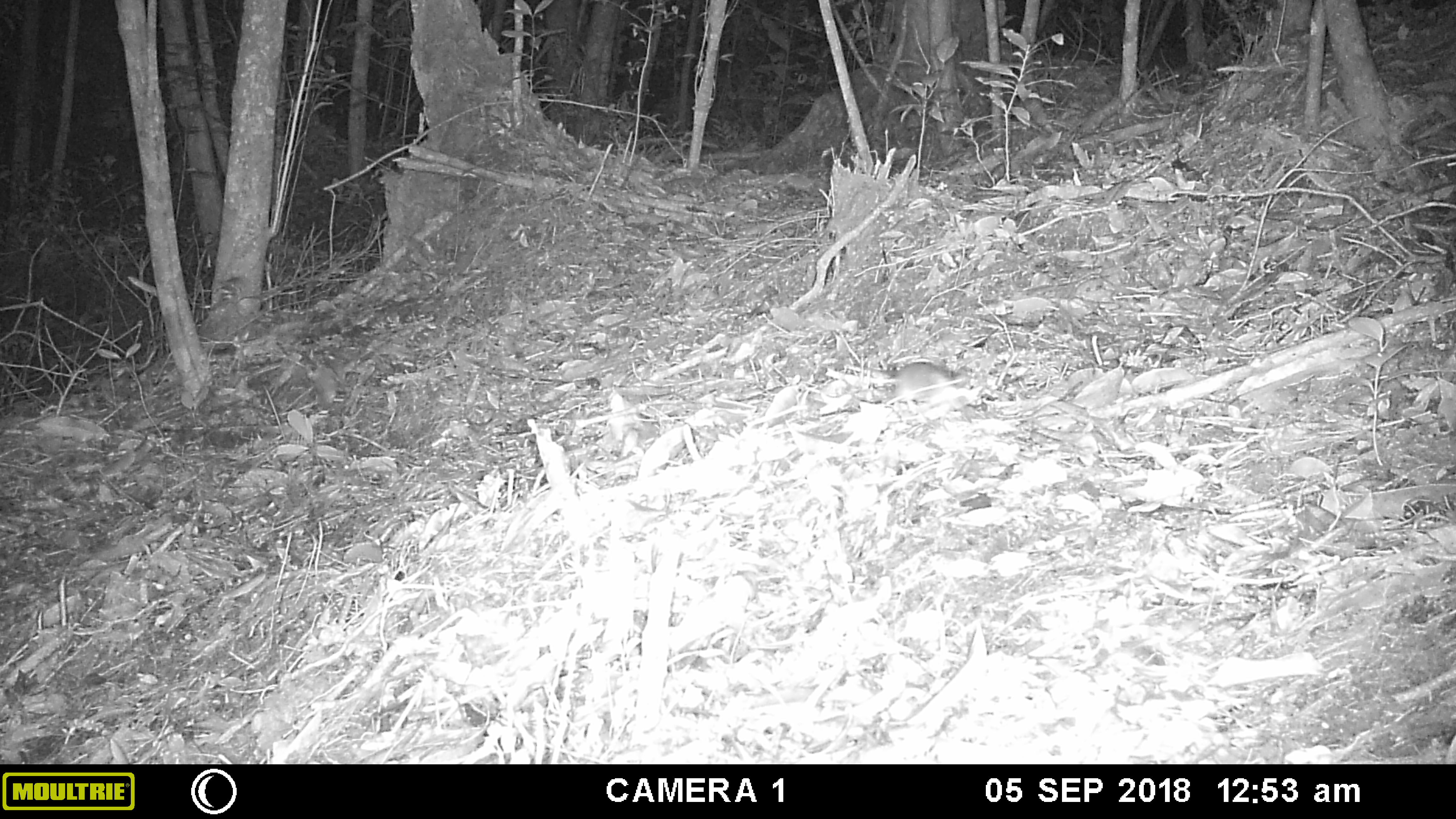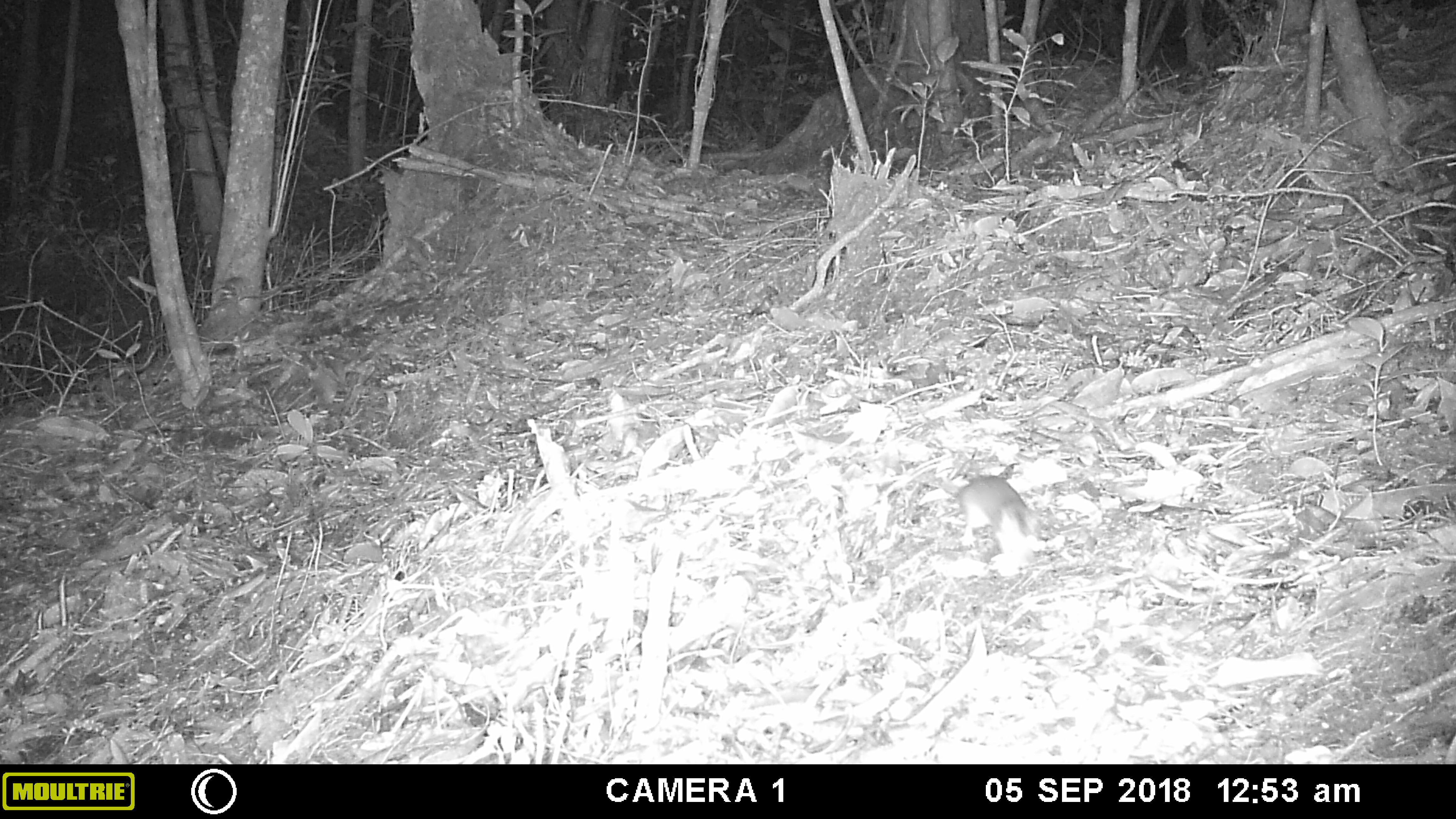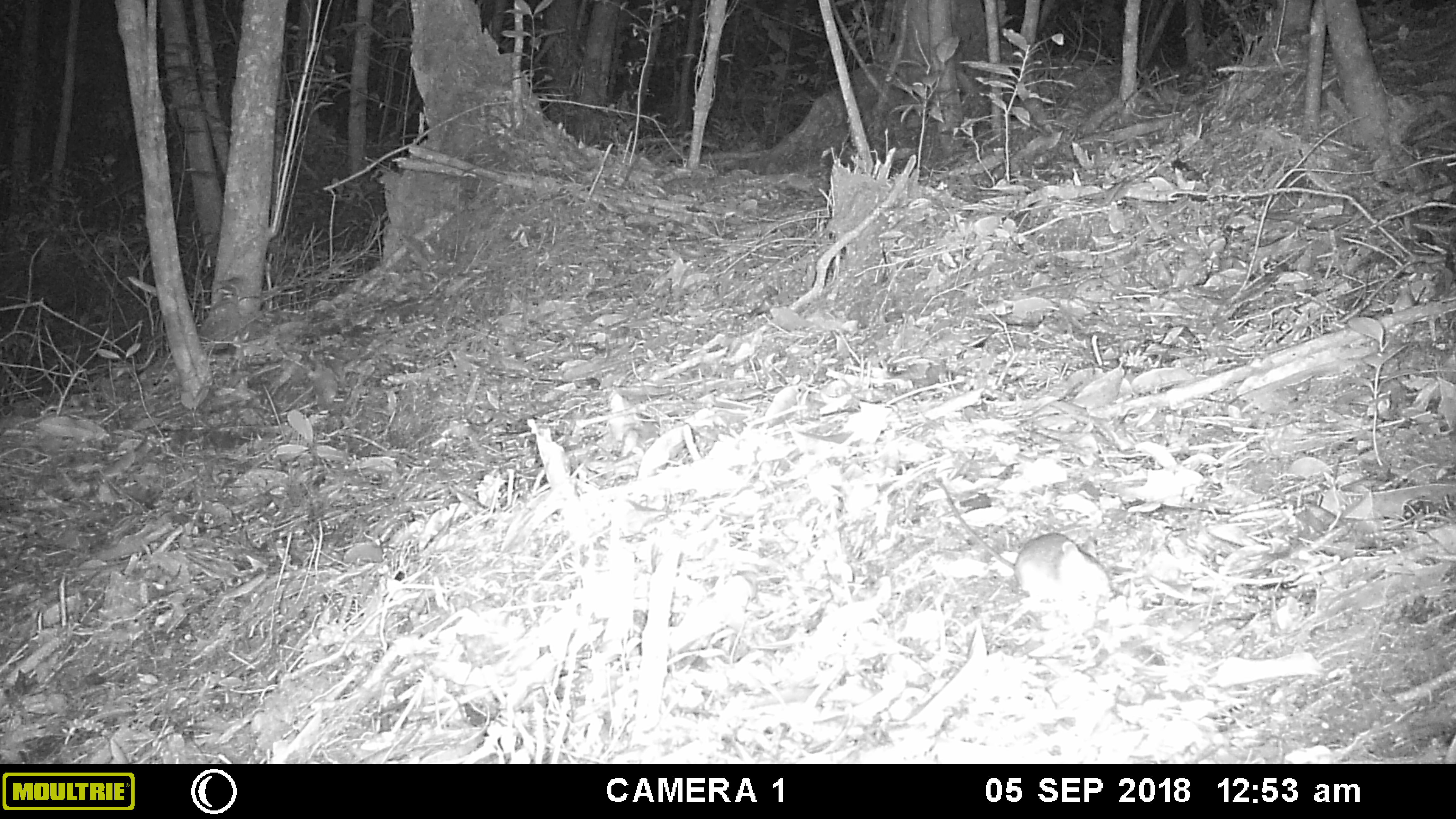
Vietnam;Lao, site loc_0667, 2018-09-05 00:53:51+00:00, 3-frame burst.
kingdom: Animalia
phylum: Chordata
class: Mammalia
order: Rodentia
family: Muridae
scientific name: Muridae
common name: old-world mice and rats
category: unidentified murid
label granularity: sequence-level